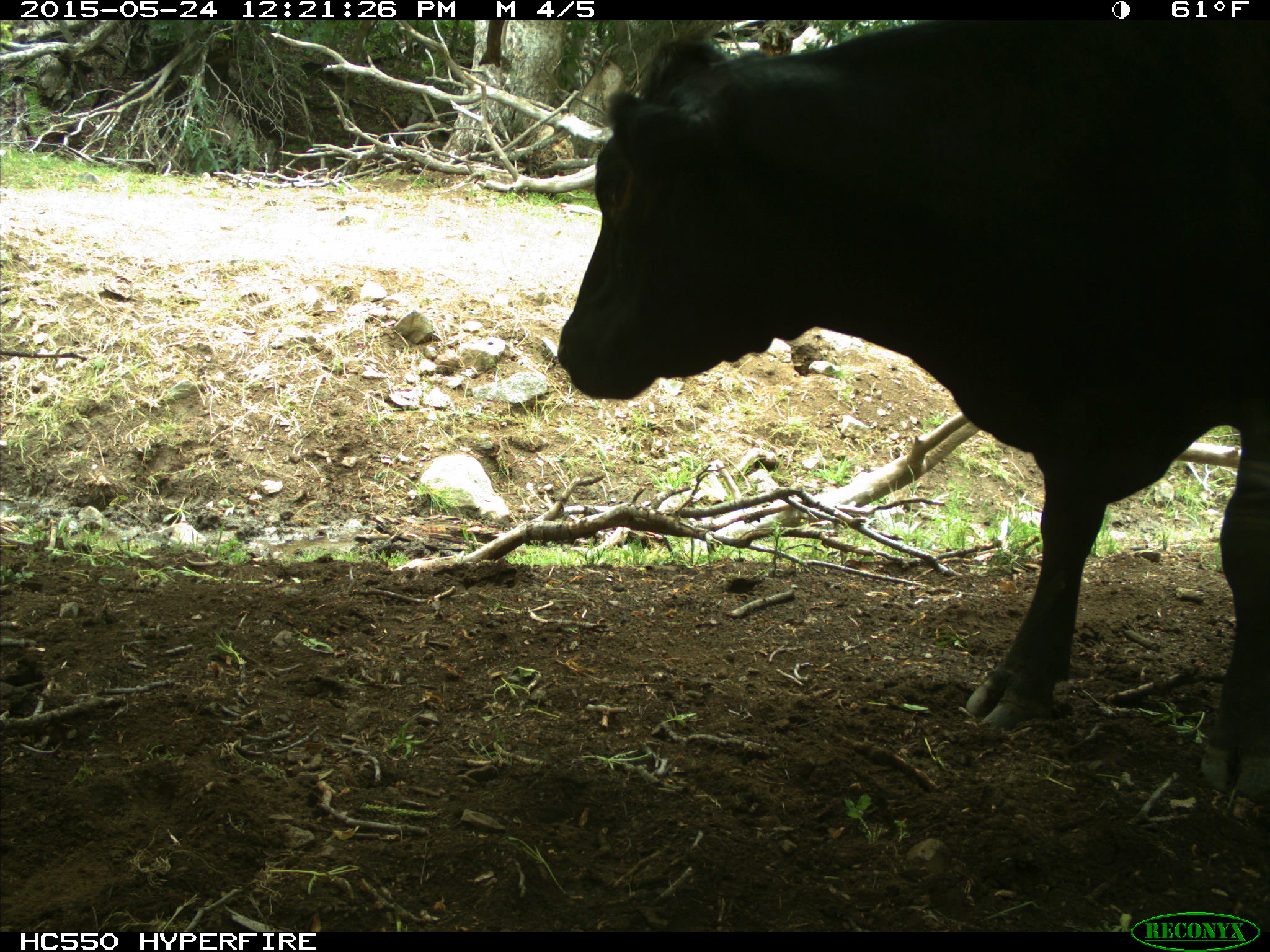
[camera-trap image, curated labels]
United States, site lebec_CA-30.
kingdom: Animalia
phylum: Chordata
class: Mammalia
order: Artiodactyla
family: Bovidae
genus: Bos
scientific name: Bos taurus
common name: domestic cow